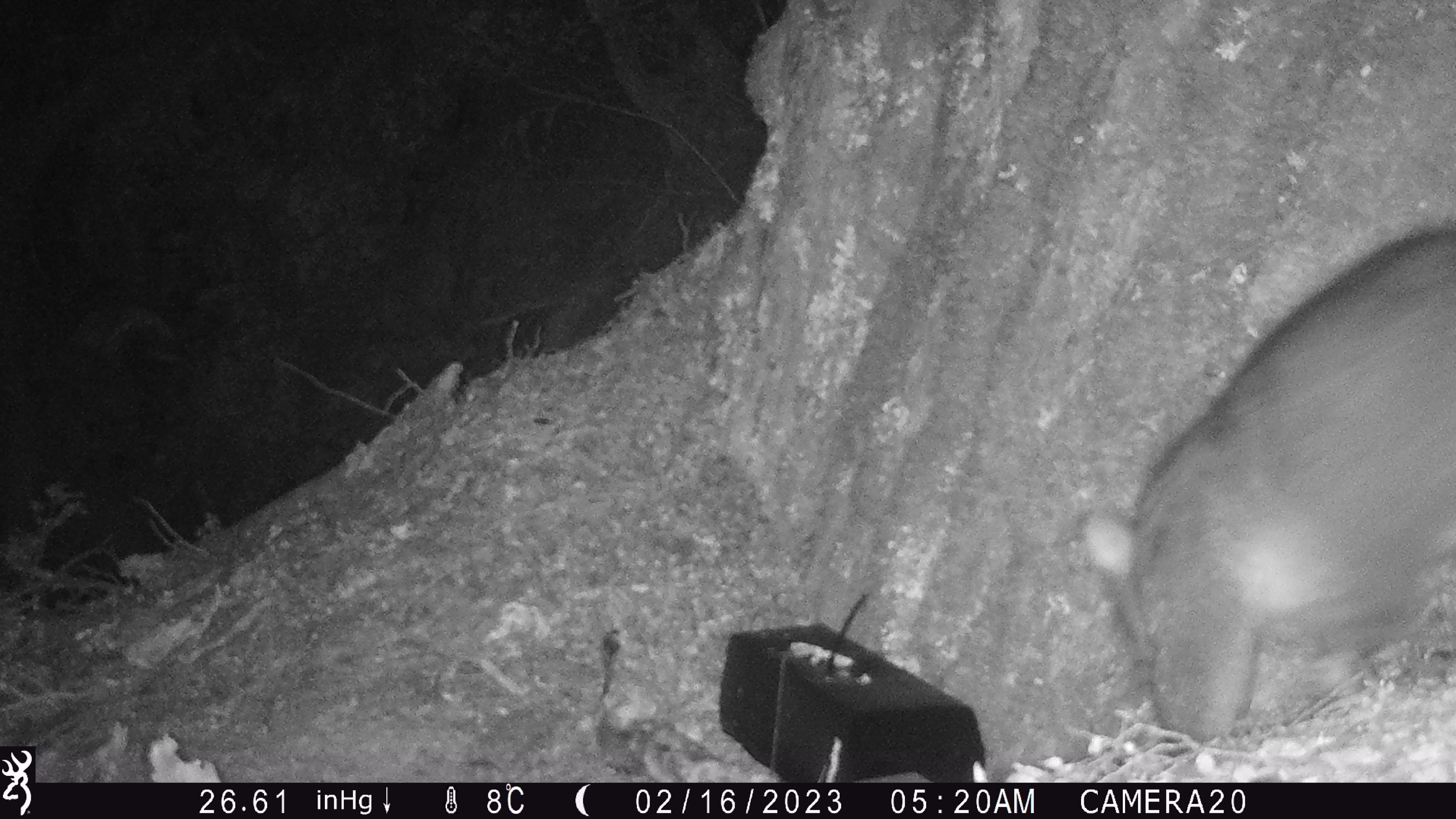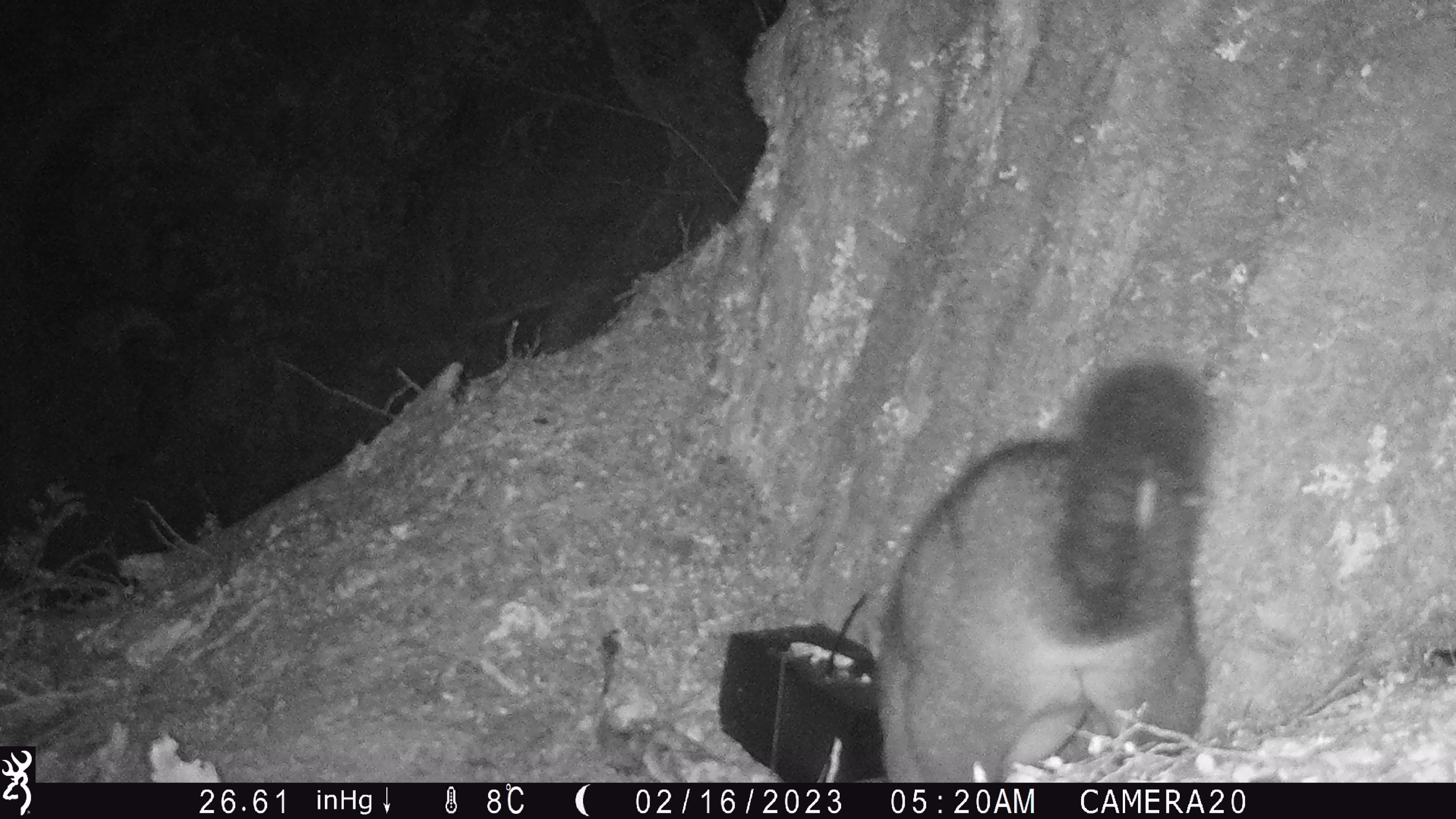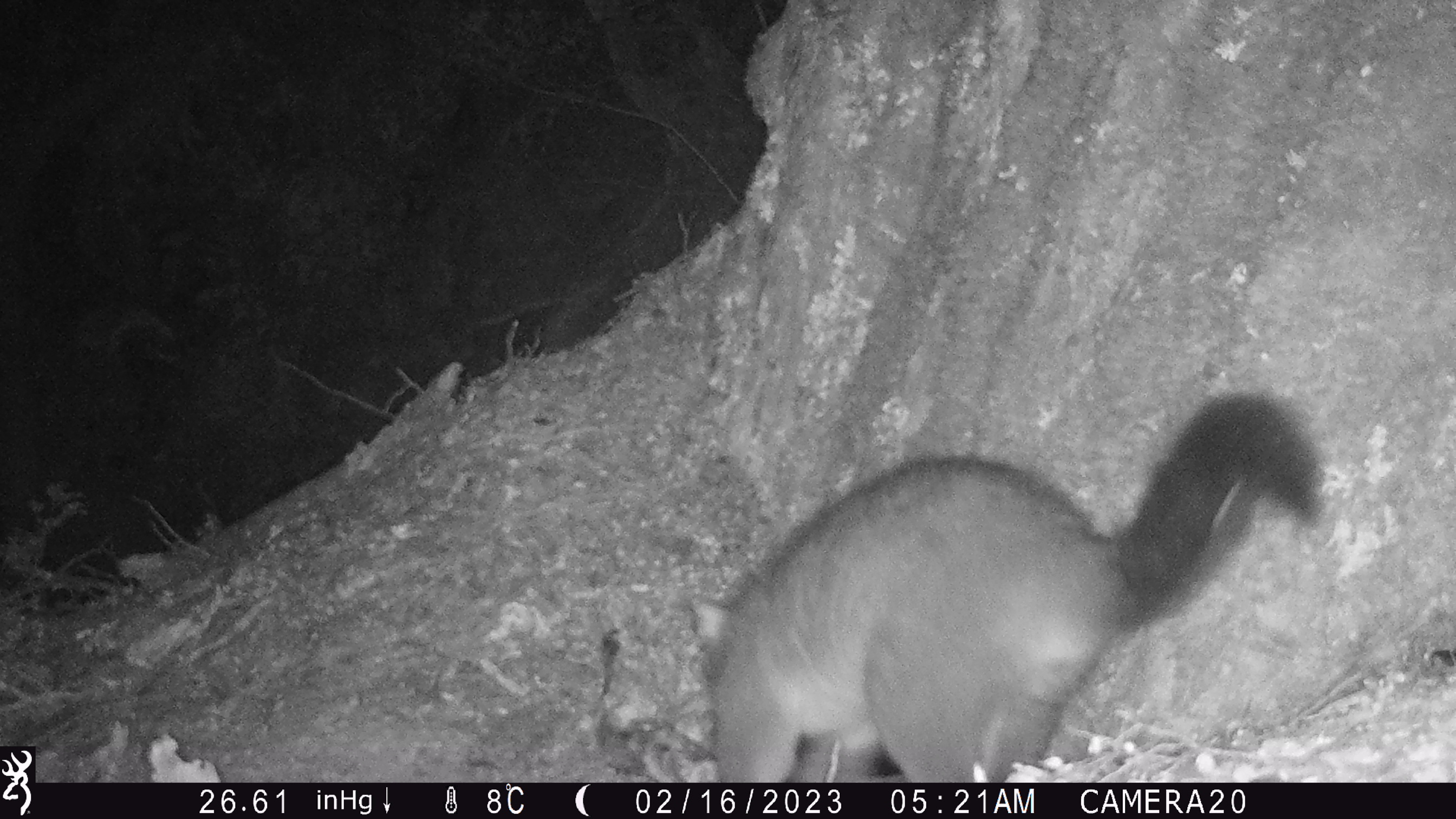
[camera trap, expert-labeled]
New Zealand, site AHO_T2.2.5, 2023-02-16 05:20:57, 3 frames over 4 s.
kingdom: Animalia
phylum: Chordata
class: Mammalia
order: Carnivora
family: Mustelidae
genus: Mustela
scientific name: Mustela erminea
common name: stoat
Stoat (Mustela erminea).